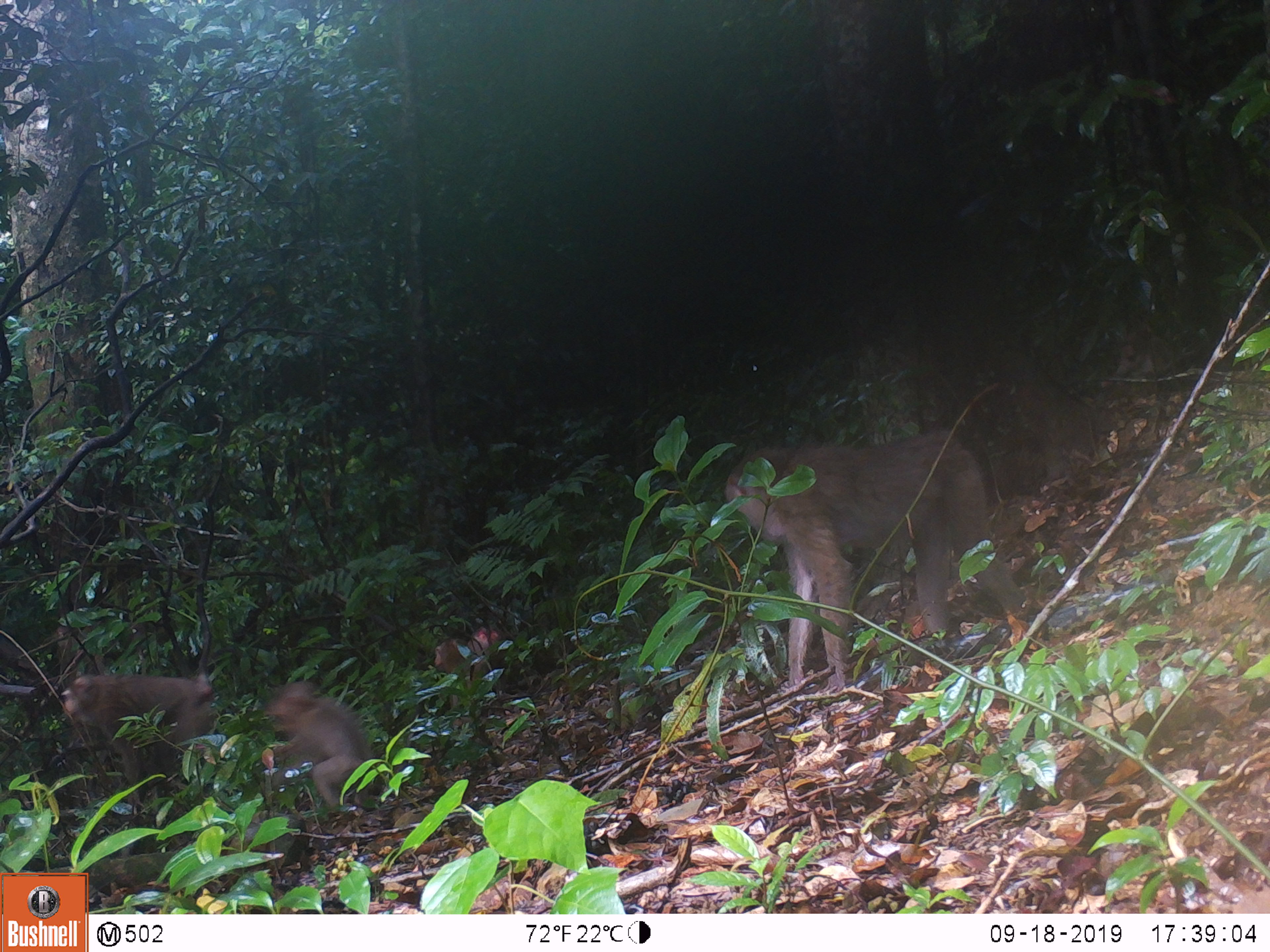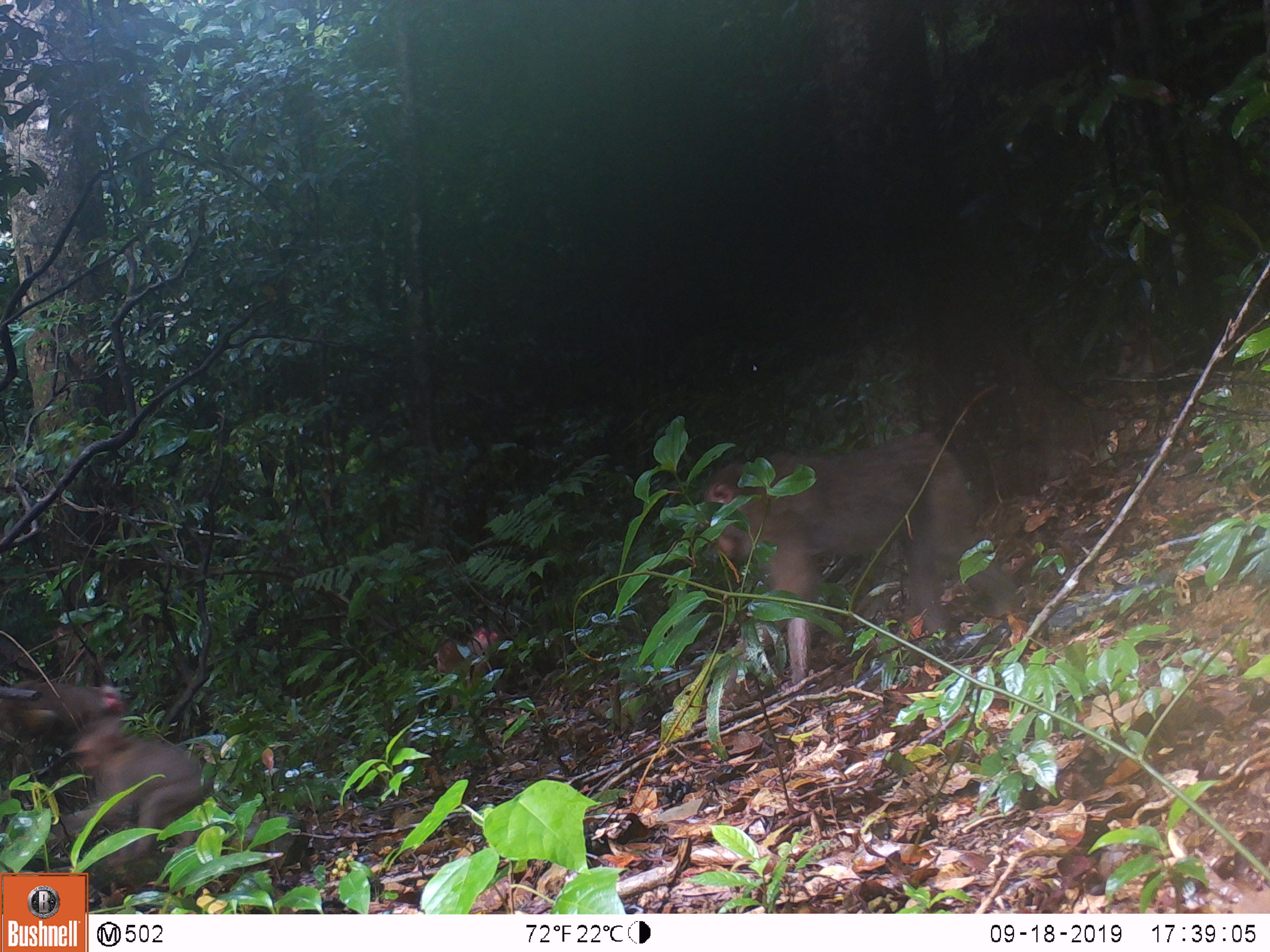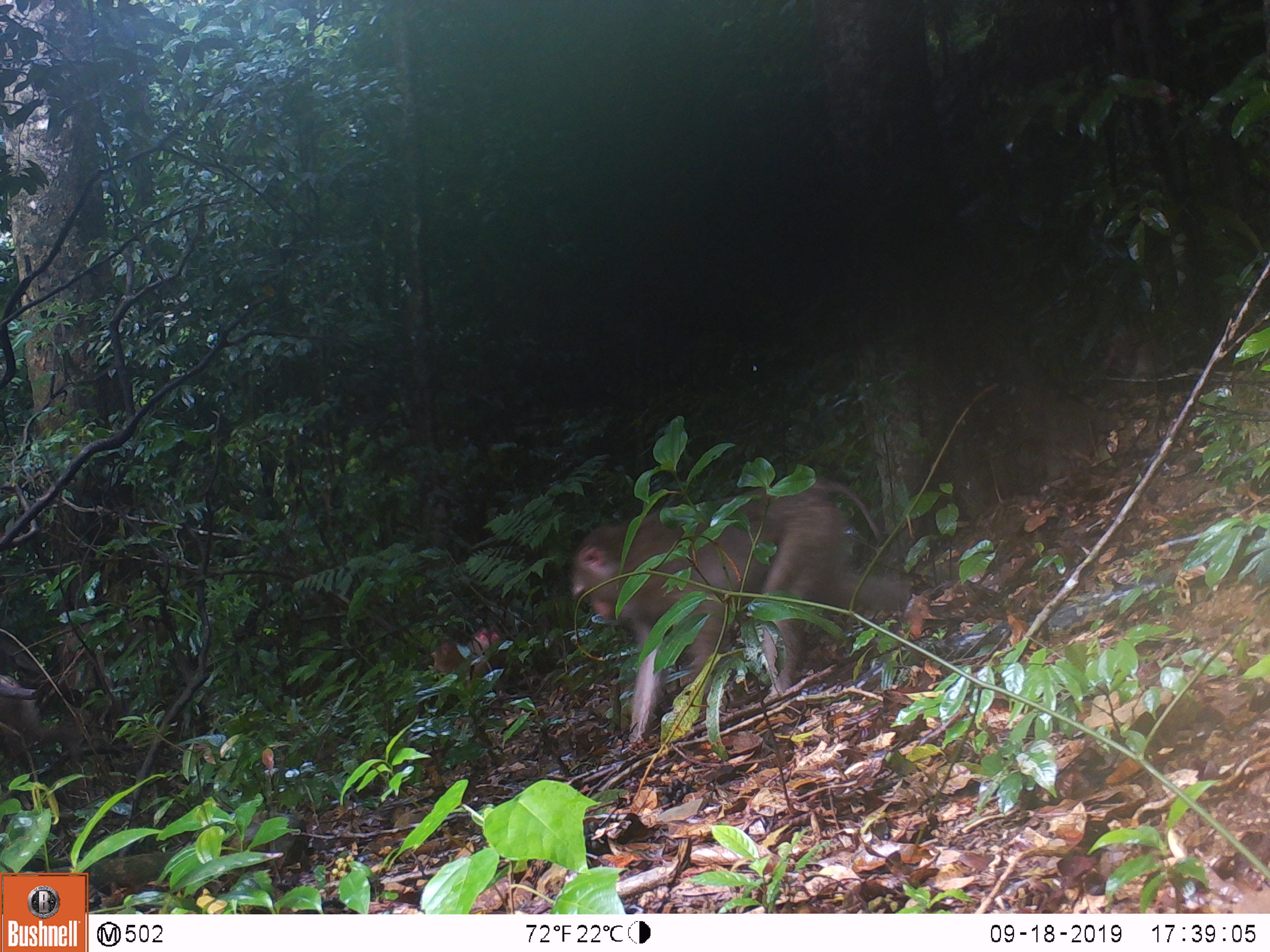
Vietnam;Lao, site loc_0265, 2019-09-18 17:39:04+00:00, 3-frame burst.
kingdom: Animalia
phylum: Chordata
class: Mammalia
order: Primates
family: Cercopithecidae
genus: Macaca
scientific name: Macaca nemestrina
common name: pig-tailed macaque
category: pig tailed macaque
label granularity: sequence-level